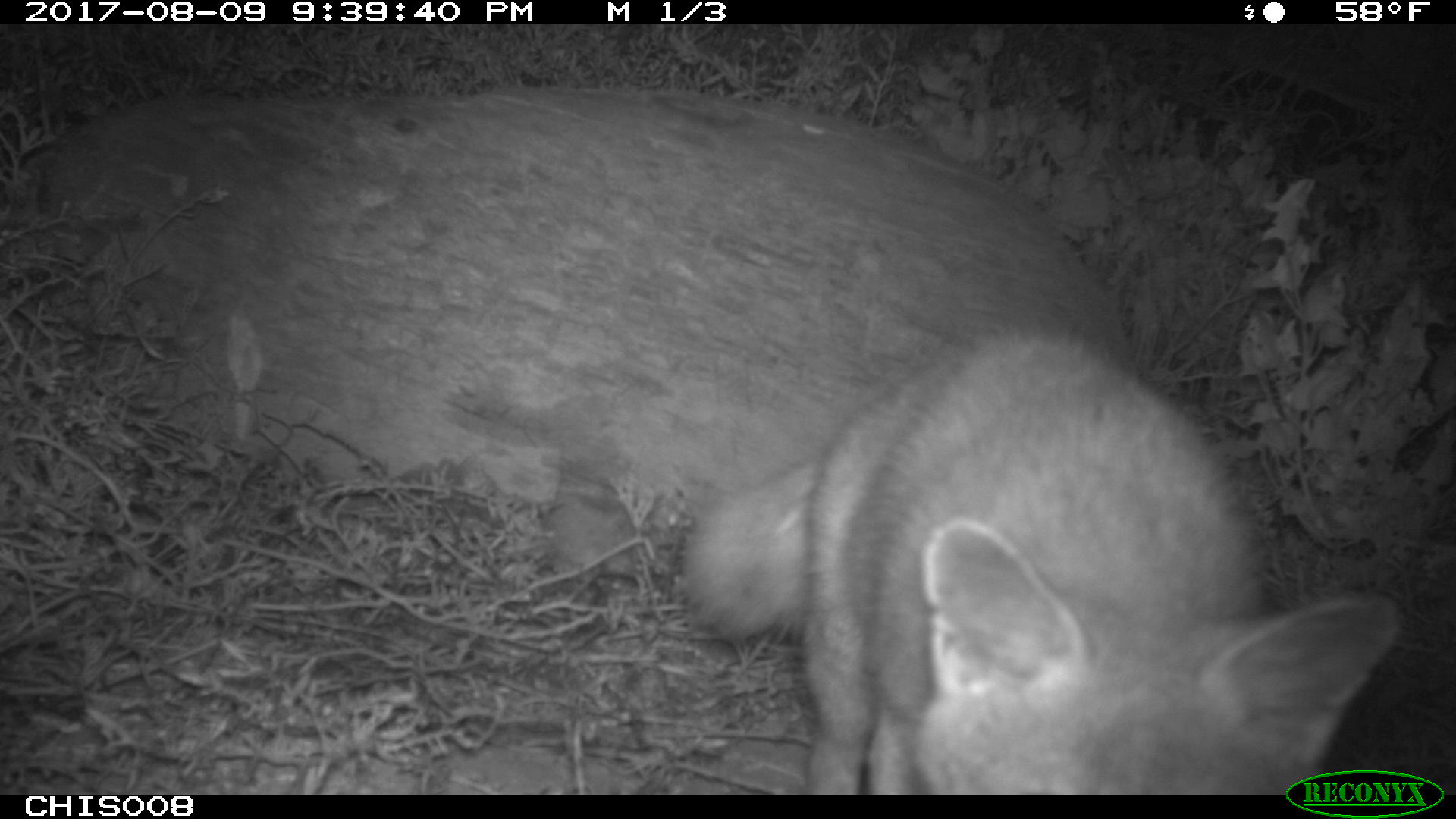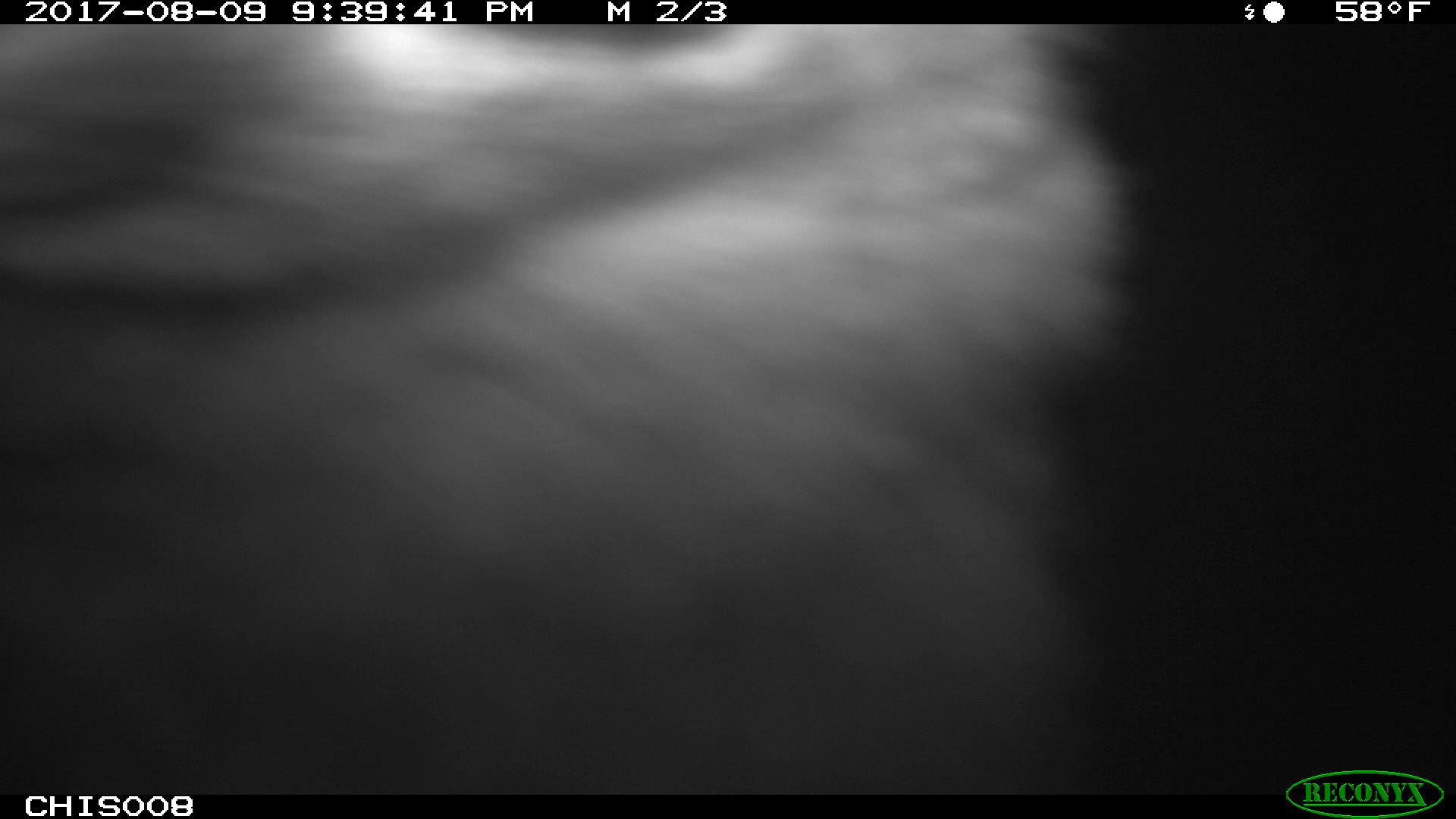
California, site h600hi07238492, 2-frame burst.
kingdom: Animalia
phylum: Chordata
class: Mammalia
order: Carnivora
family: Canidae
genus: Urocyon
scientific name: Urocyon littoralis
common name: island fox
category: fox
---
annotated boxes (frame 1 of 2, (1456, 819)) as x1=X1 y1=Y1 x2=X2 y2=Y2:
fox: x1=685 y1=320 x2=1398 y2=791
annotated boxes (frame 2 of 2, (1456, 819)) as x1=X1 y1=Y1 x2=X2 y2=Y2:
fox: x1=1 y1=24 x2=1147 y2=795